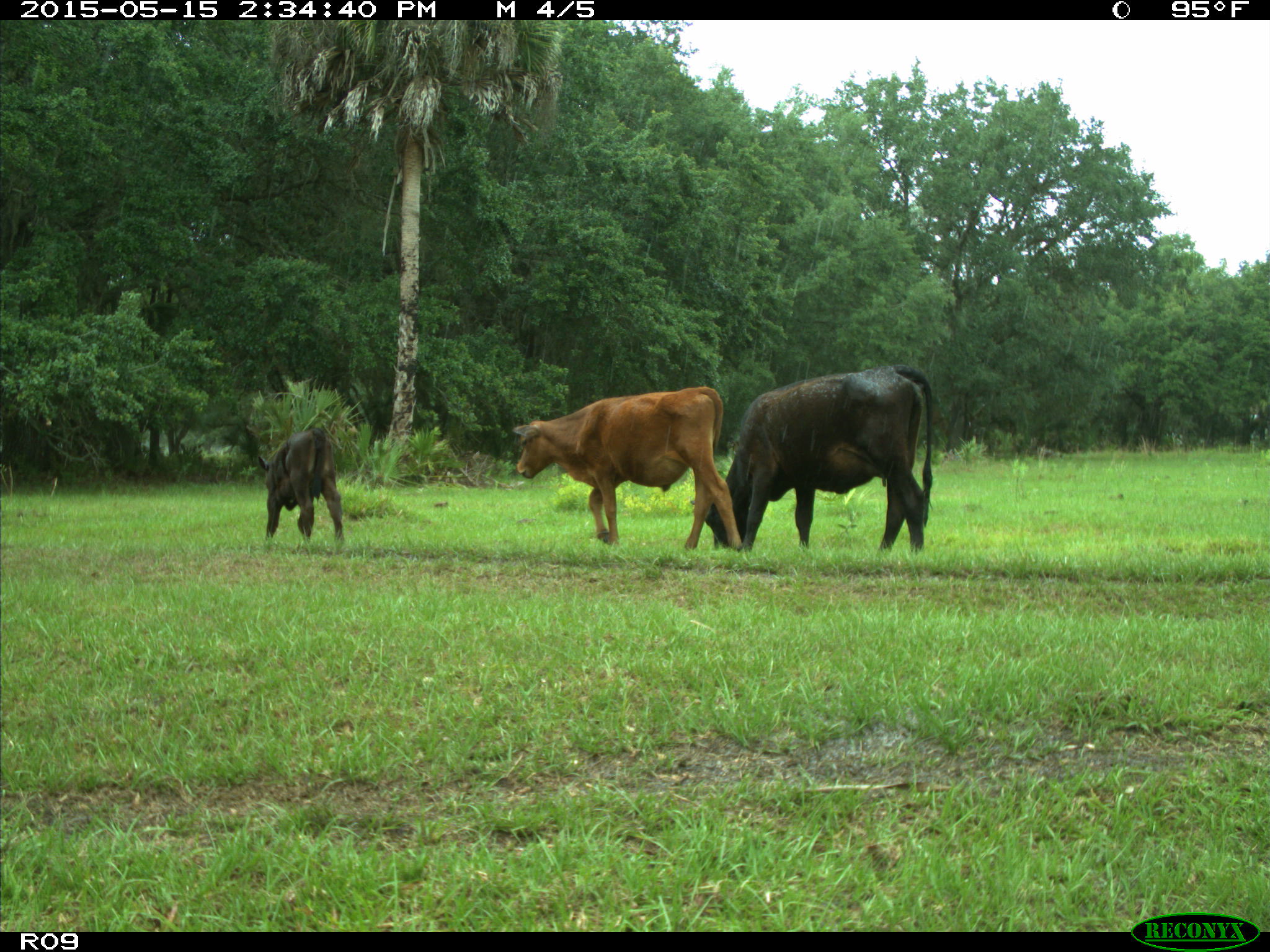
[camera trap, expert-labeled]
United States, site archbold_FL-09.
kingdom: Animalia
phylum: Chordata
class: Mammalia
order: Artiodactyla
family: Bovidae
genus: Bos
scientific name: Bos taurus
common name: domestic cow